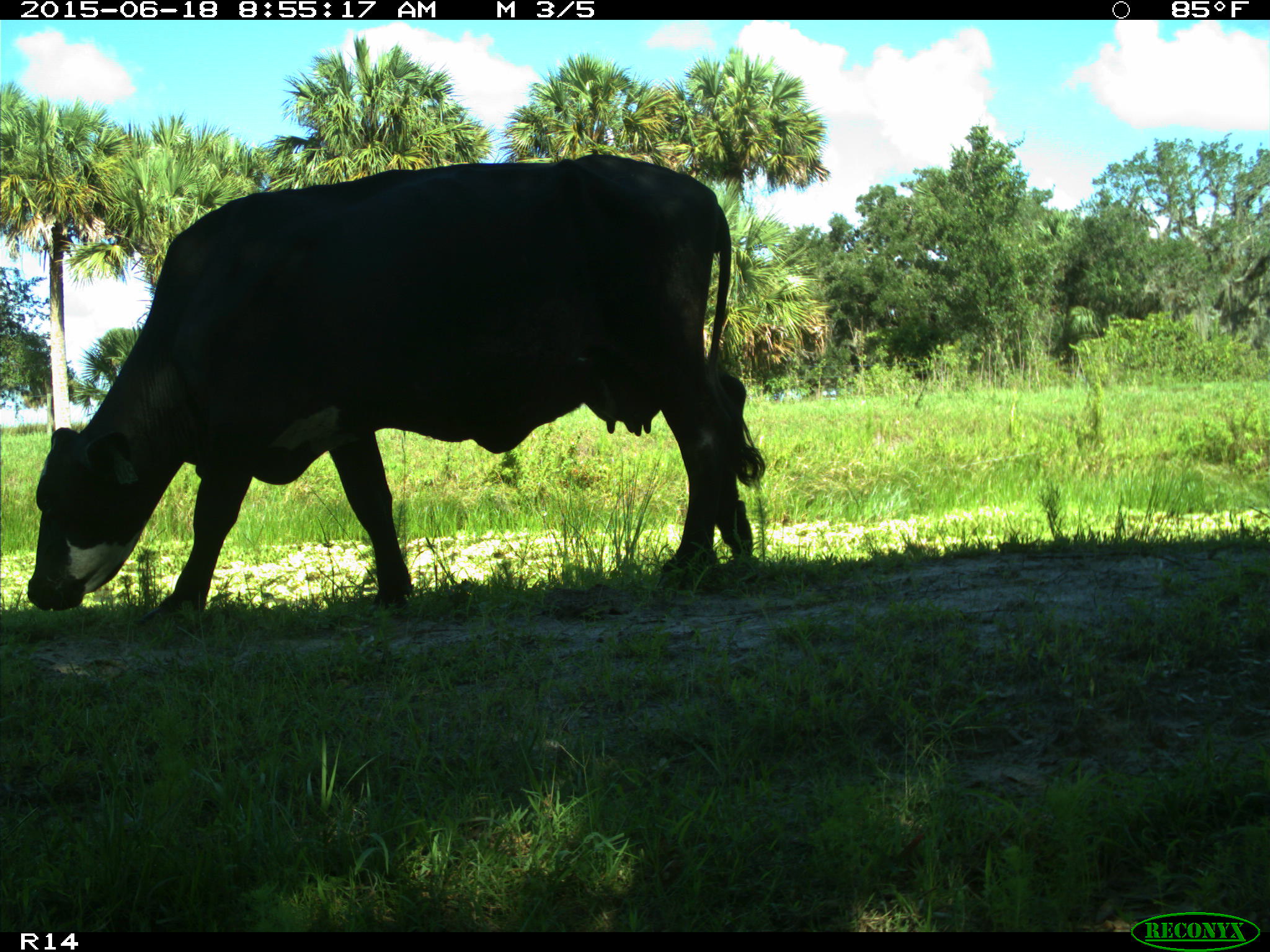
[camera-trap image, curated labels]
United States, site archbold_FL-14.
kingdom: Animalia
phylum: Chordata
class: Mammalia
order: Artiodactyla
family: Bovidae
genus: Bos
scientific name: Bos taurus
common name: domestic cow